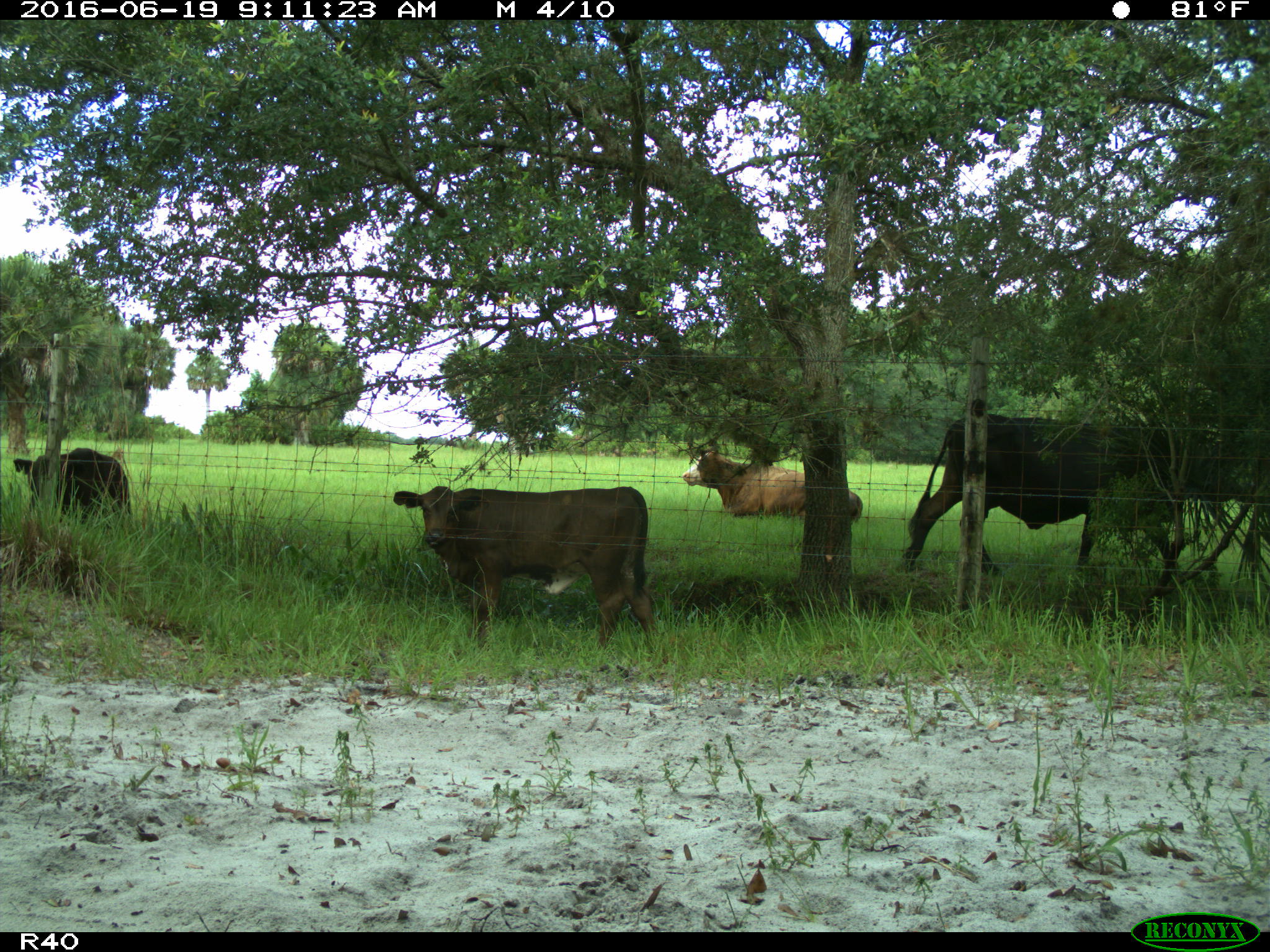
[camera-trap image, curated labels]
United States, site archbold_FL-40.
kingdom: Animalia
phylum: Chordata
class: Mammalia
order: Artiodactyla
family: Bovidae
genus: Bos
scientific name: Bos taurus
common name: domestic cow